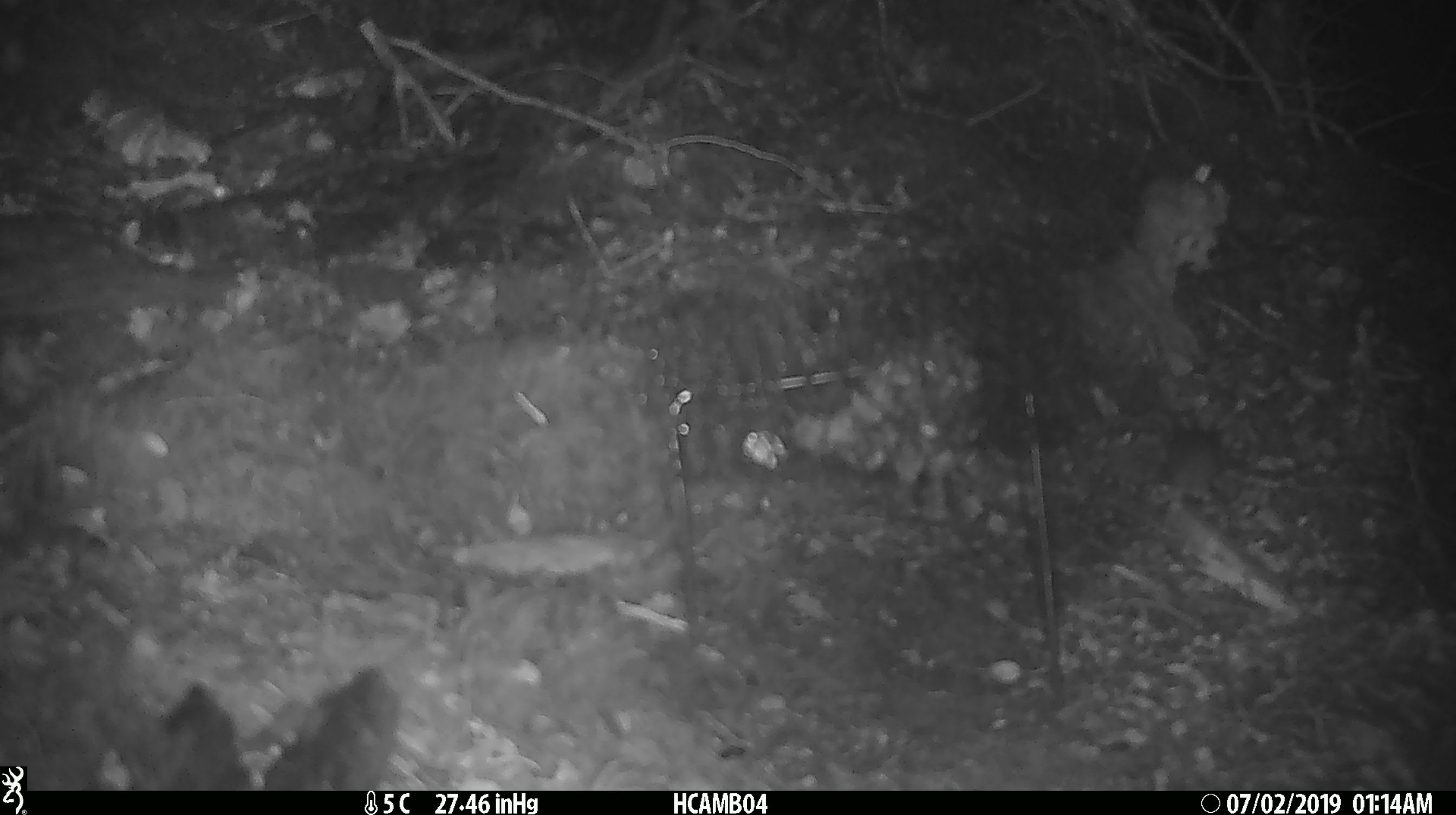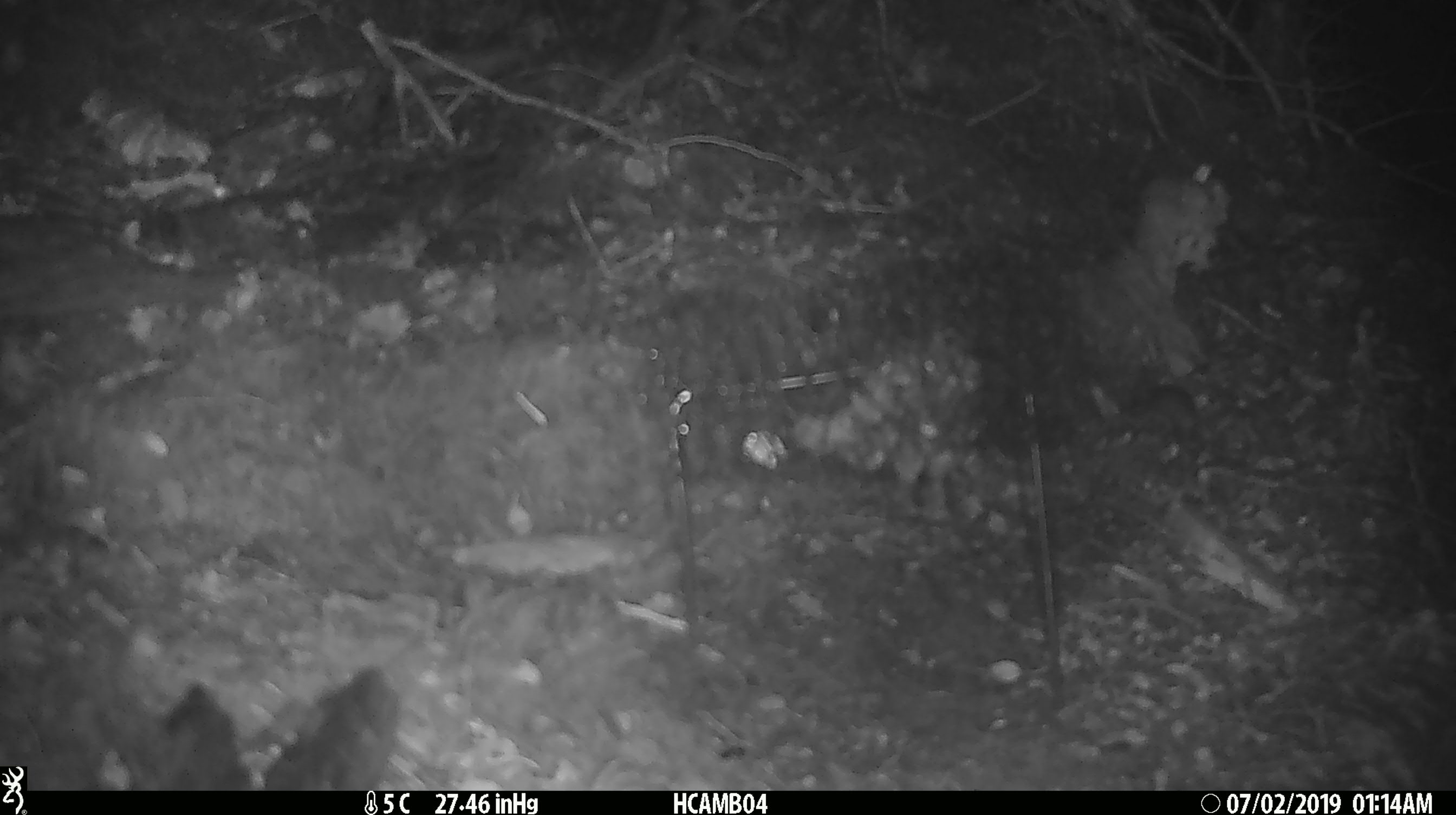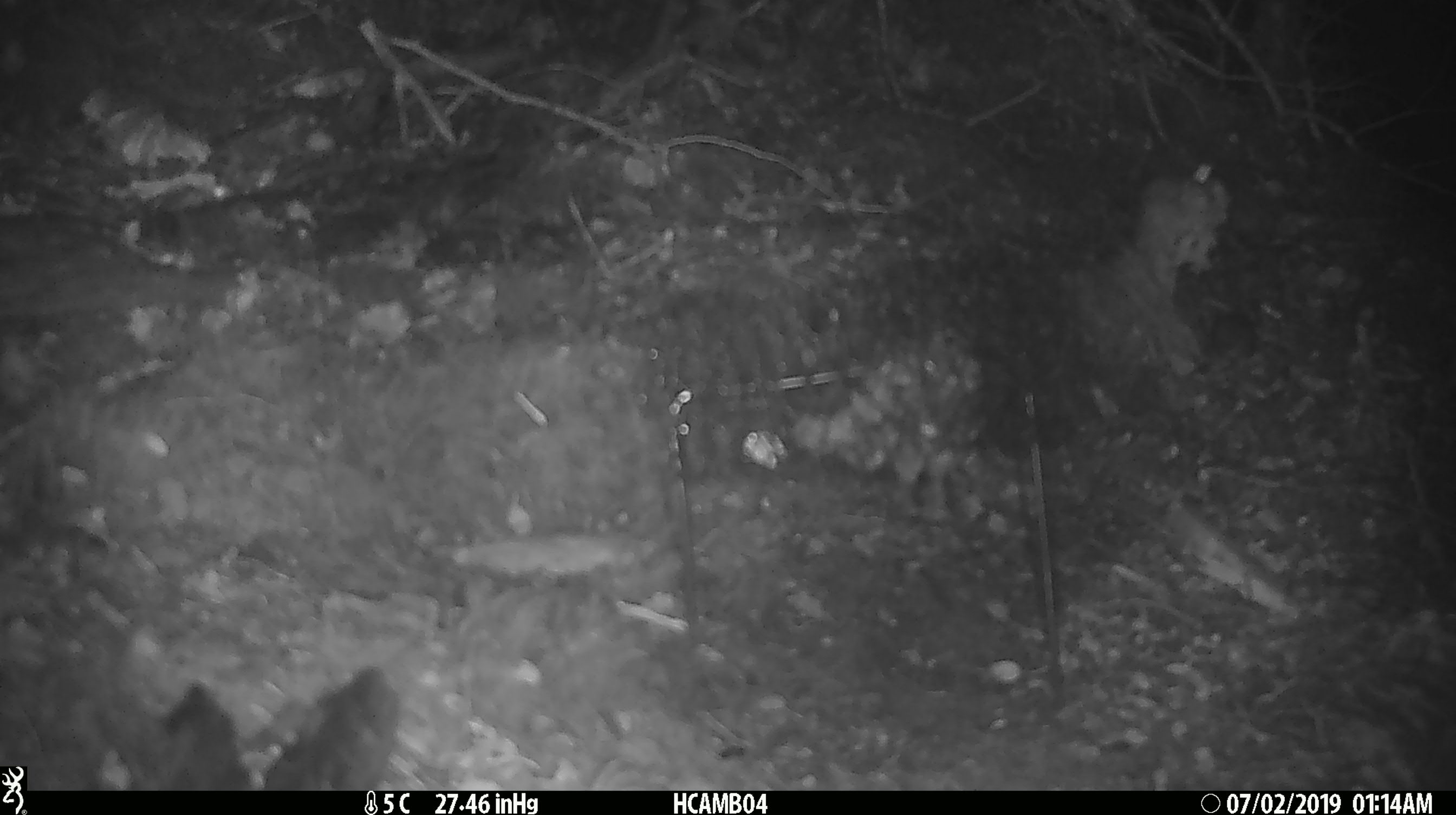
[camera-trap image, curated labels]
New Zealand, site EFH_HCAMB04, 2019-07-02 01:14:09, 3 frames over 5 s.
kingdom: Animalia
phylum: Chordata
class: Mammalia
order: Rodentia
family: Muridae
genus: Mus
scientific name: Mus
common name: mouse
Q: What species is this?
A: Mouse (Mus).